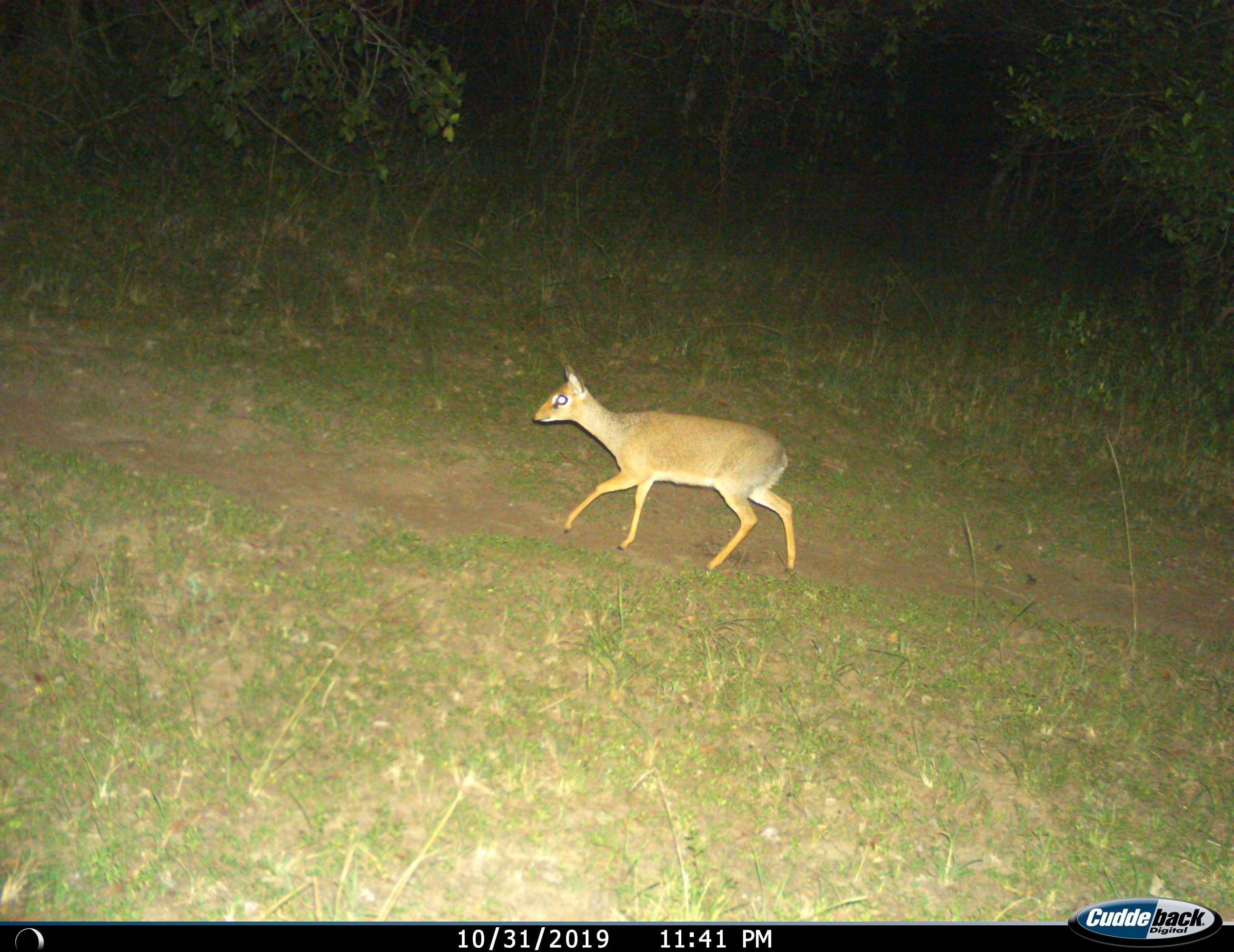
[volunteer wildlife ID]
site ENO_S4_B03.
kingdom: Animalia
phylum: Chordata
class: Mammalia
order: Artiodactyla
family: Bovidae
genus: Madoqua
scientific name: Madoqua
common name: dik-dik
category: dikdik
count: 1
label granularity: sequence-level